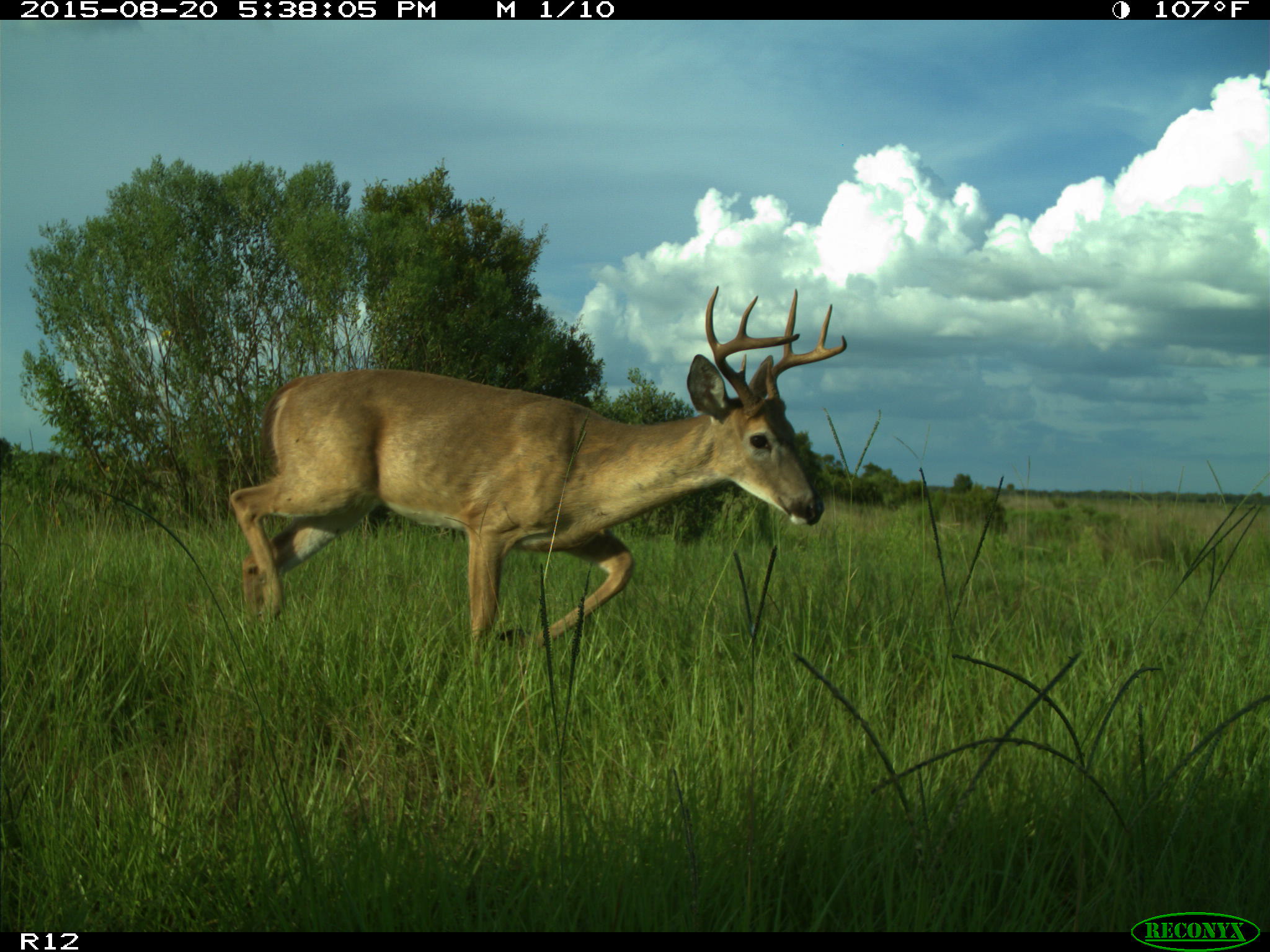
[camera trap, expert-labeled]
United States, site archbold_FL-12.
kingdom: Animalia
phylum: Chordata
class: Mammalia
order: Artiodactyla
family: Cervidae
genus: Odocoileus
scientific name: Odocoileus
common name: deer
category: unidentified deer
Unidentified deer (deer) (Odocoileus).